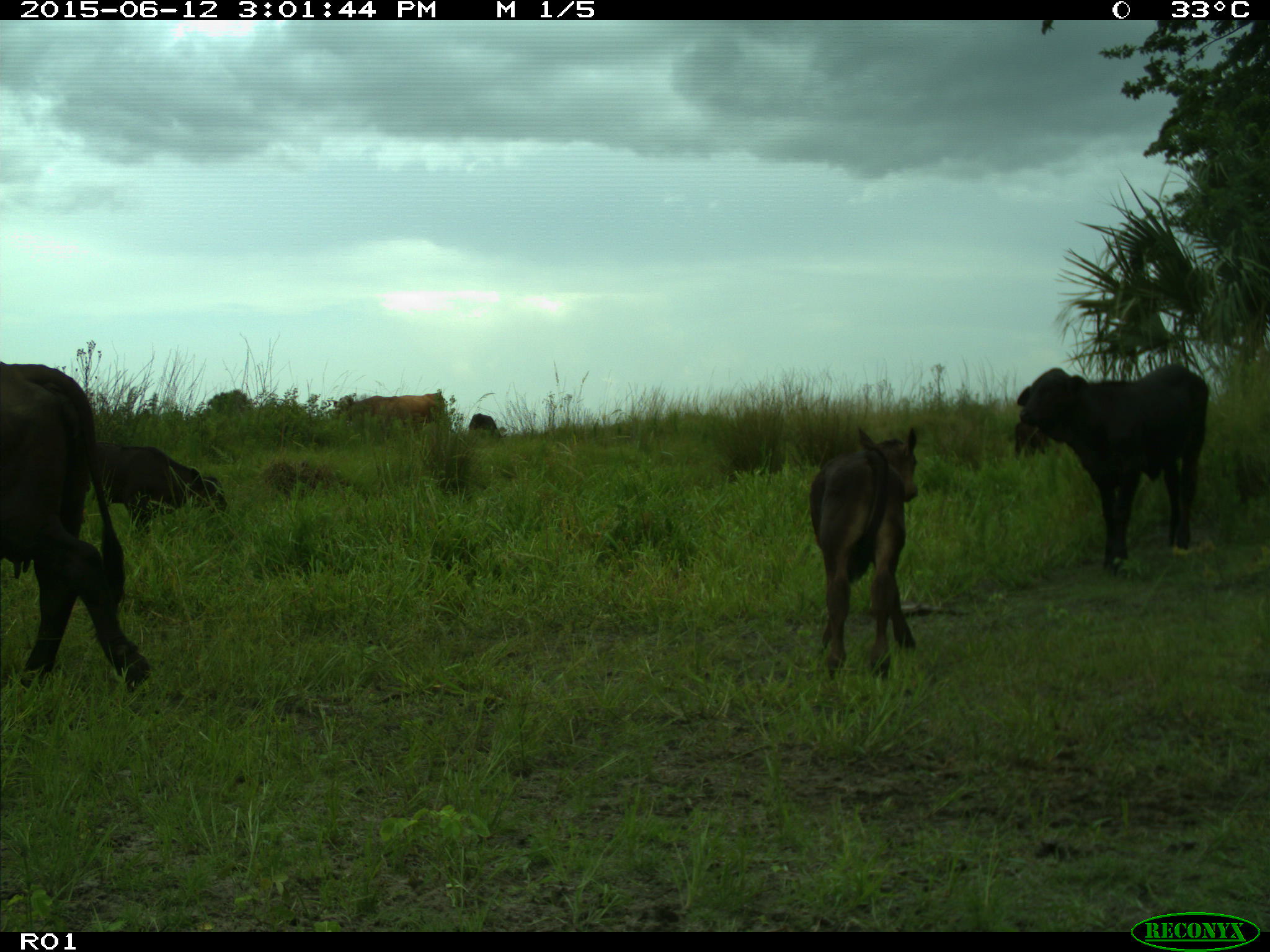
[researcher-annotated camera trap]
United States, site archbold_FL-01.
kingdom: Animalia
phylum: Chordata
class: Mammalia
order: Artiodactyla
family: Bovidae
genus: Bos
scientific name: Bos taurus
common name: domestic cow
Bos taurus (domestic cow).